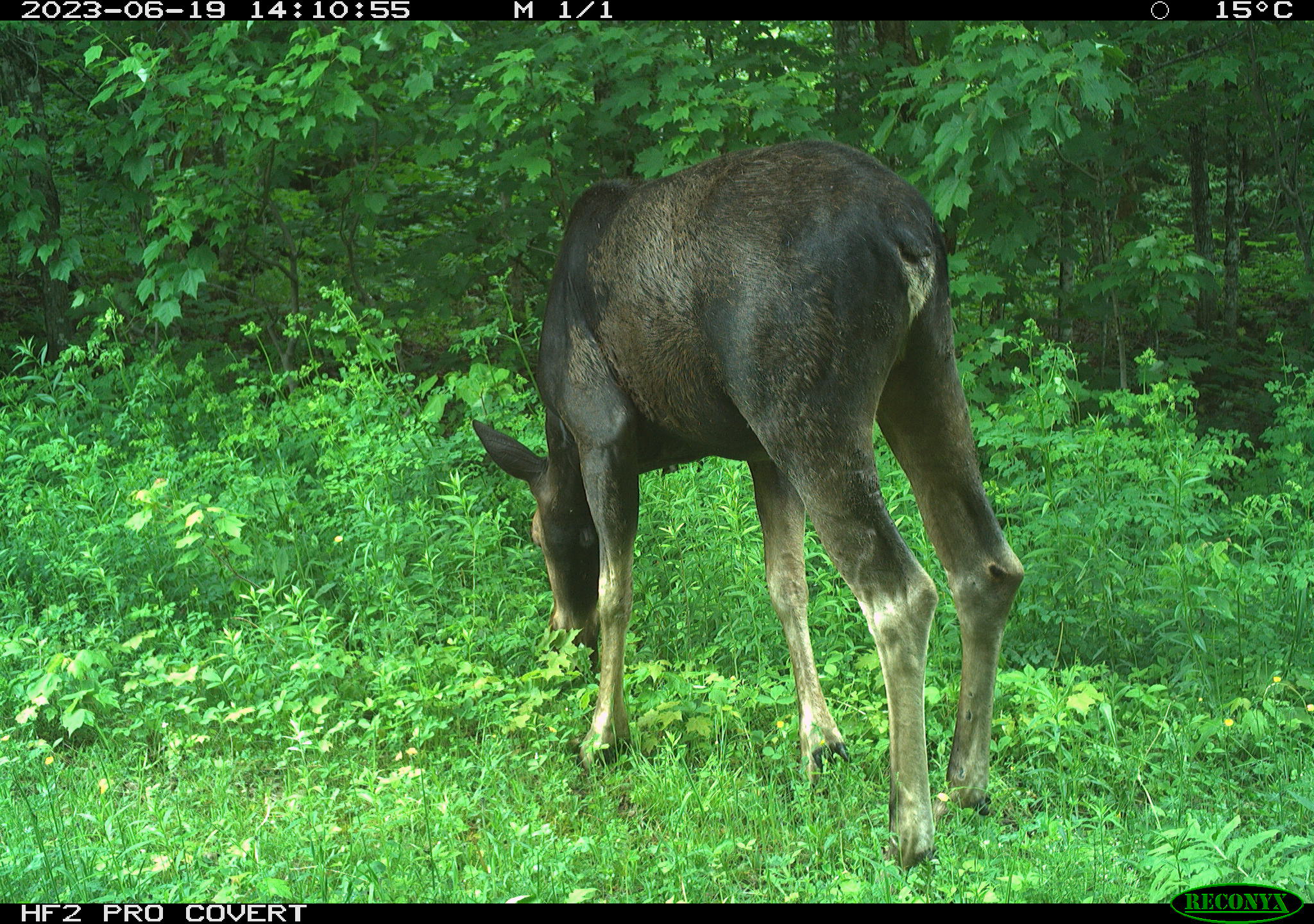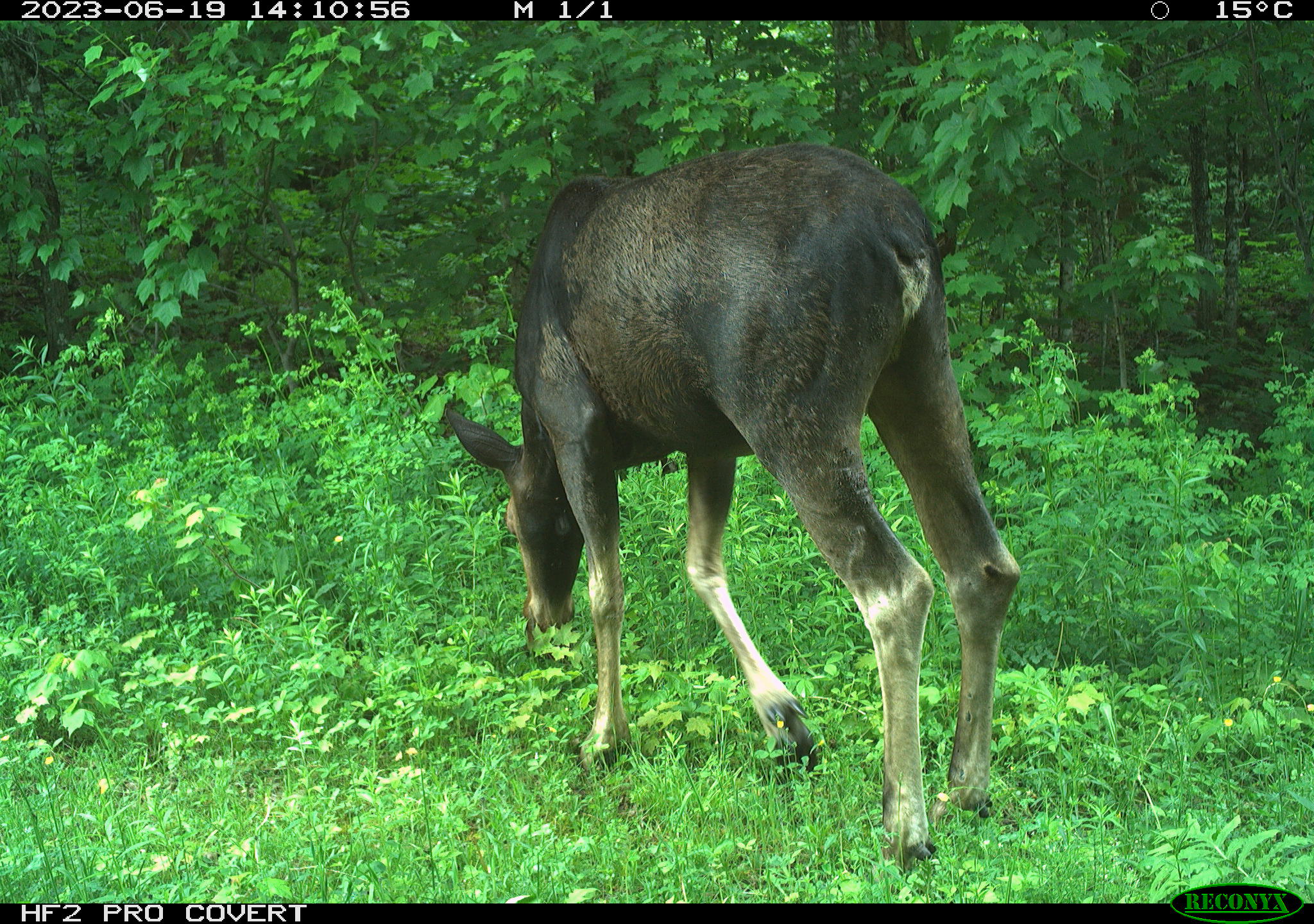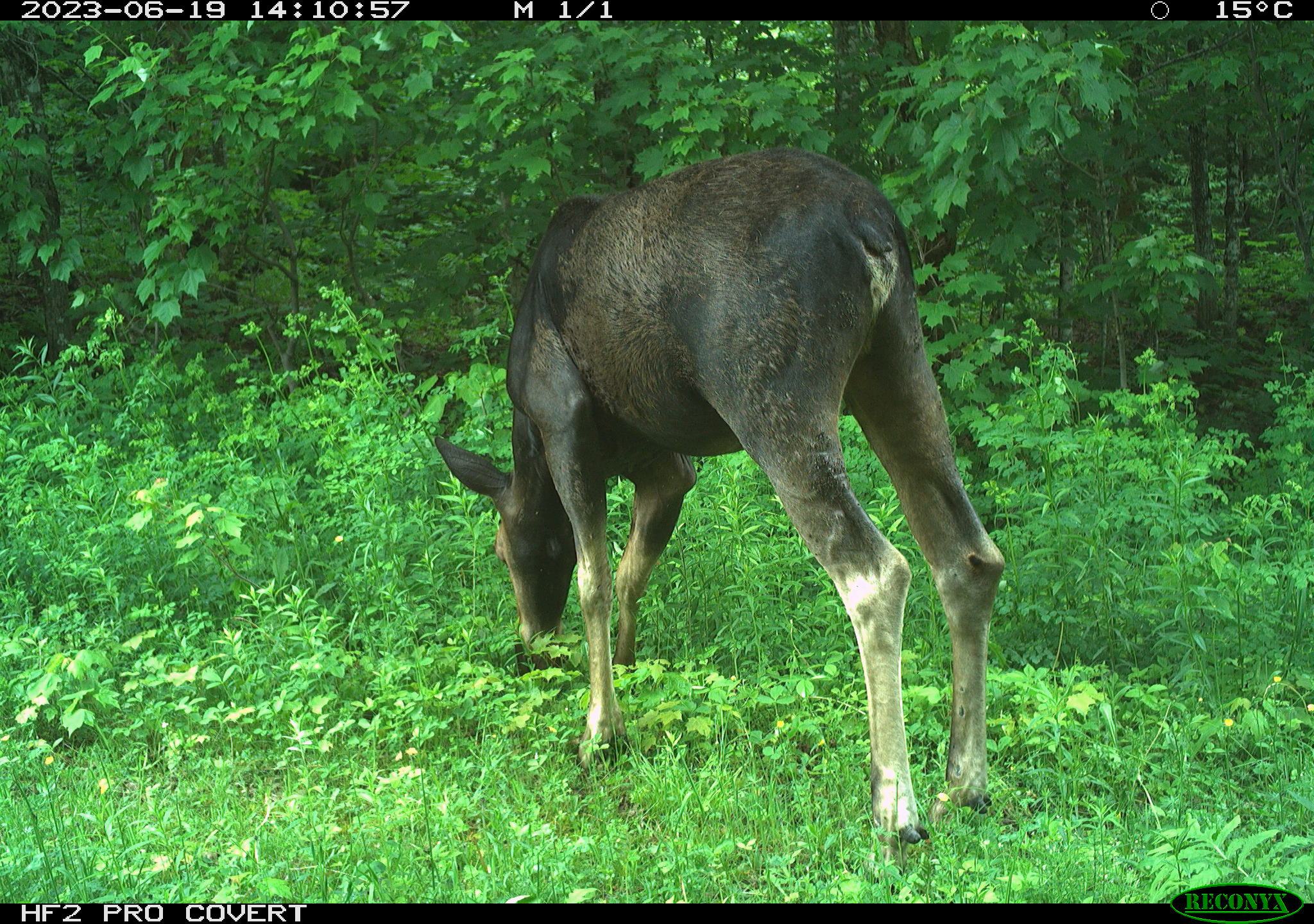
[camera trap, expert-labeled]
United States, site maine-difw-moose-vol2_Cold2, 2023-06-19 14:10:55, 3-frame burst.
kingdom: Animalia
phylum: Chordata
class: Mammalia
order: Artiodactyla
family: Cervidae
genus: Alces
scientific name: Alces alces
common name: moose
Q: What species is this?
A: Moose (Alces alces).